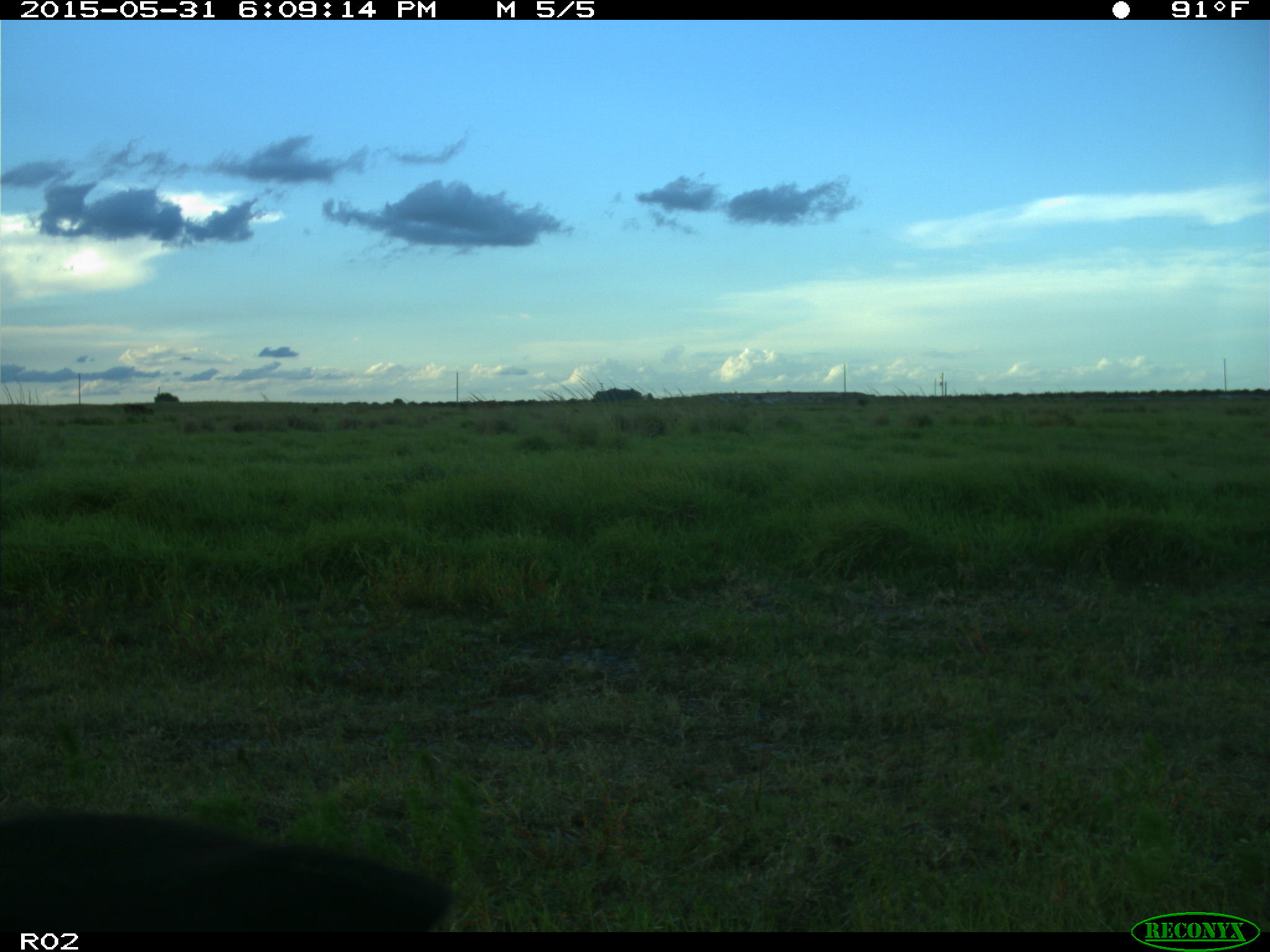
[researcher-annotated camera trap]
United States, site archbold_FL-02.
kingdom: Animalia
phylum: Chordata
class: Mammalia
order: Artiodactyla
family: Bovidae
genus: Bos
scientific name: Bos taurus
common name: domestic cow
Bos taurus (domestic cow).